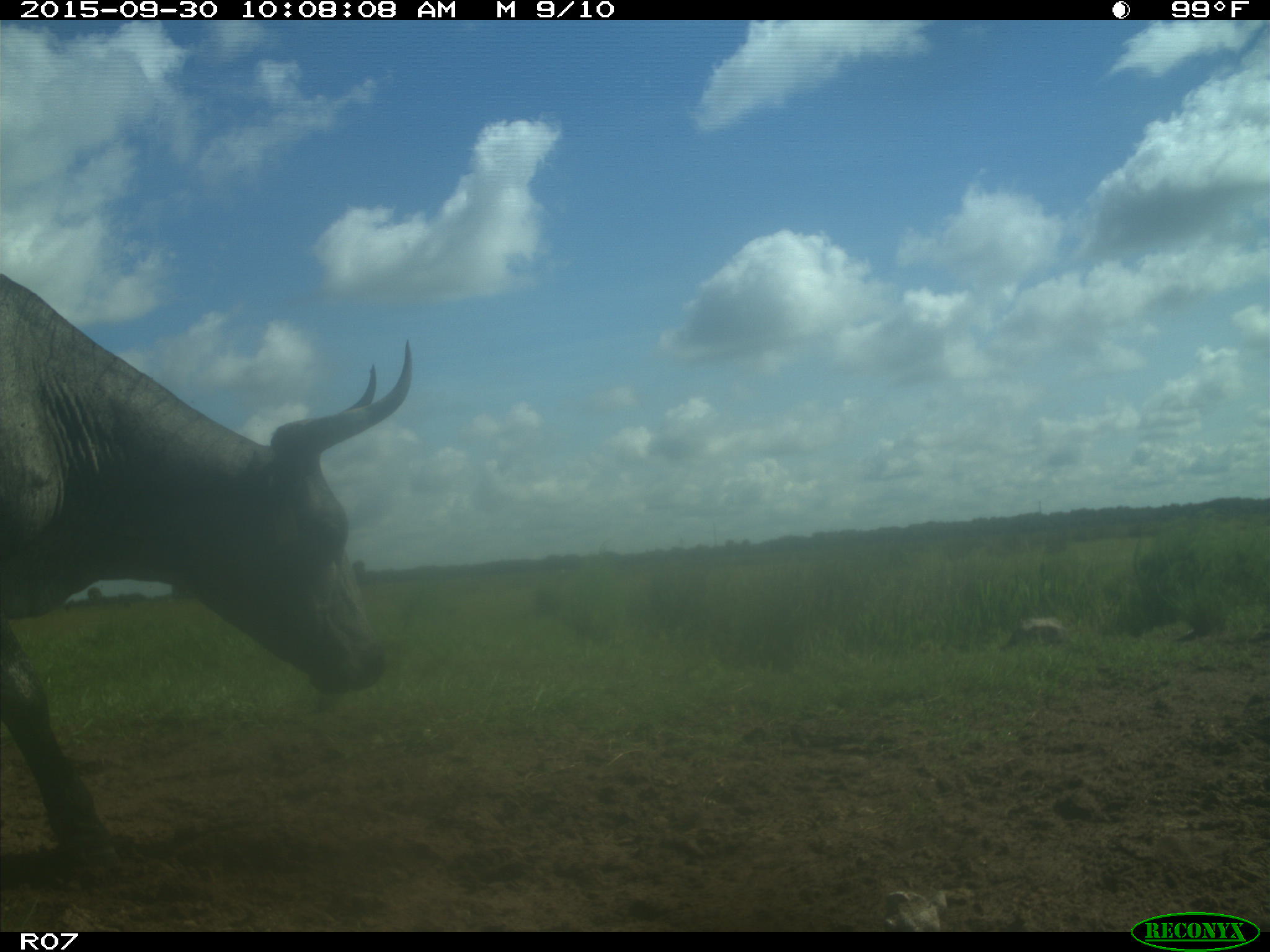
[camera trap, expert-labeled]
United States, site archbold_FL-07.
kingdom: Animalia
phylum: Chordata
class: Mammalia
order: Artiodactyla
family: Bovidae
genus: Bos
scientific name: Bos taurus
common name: domestic cow